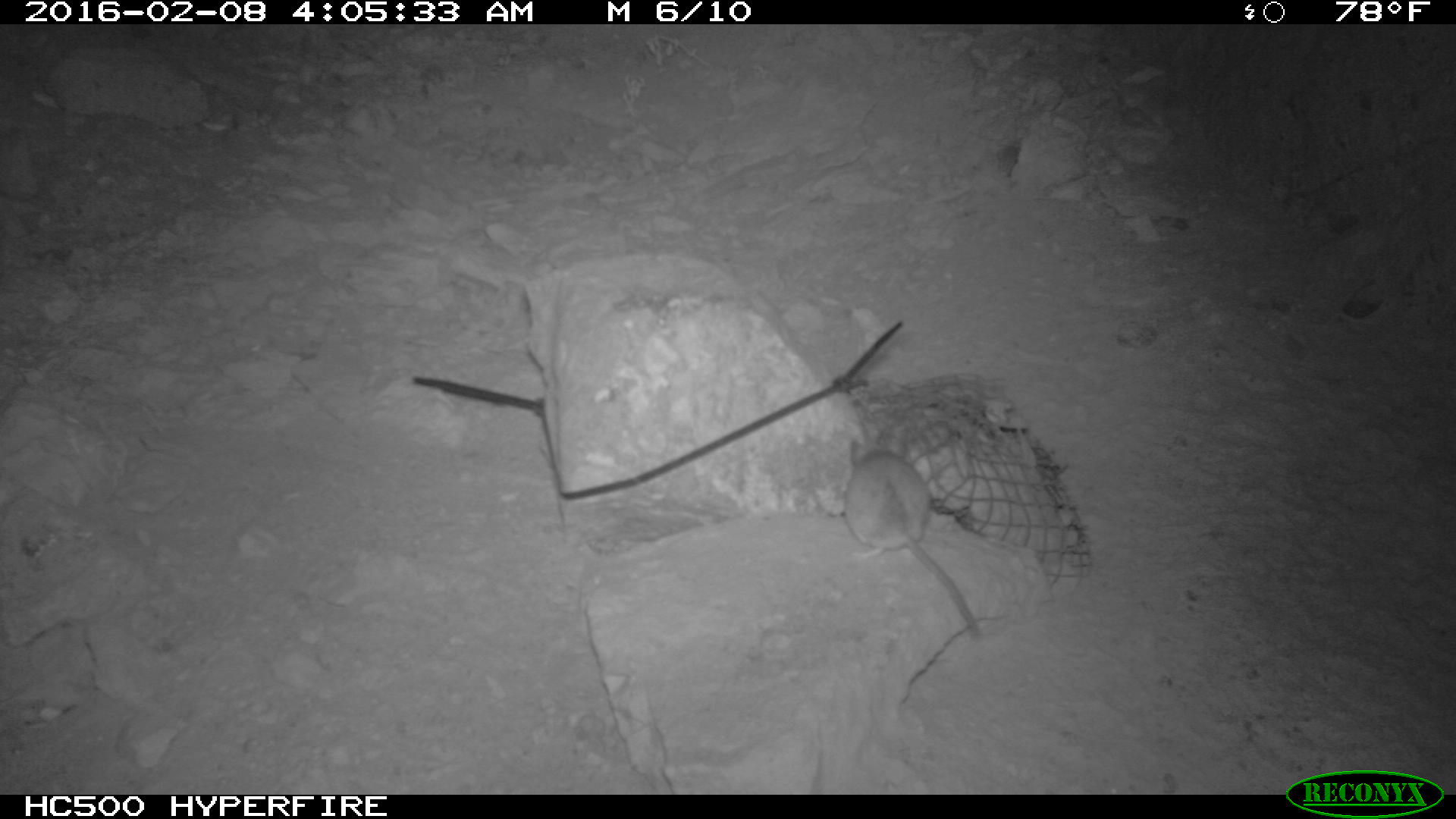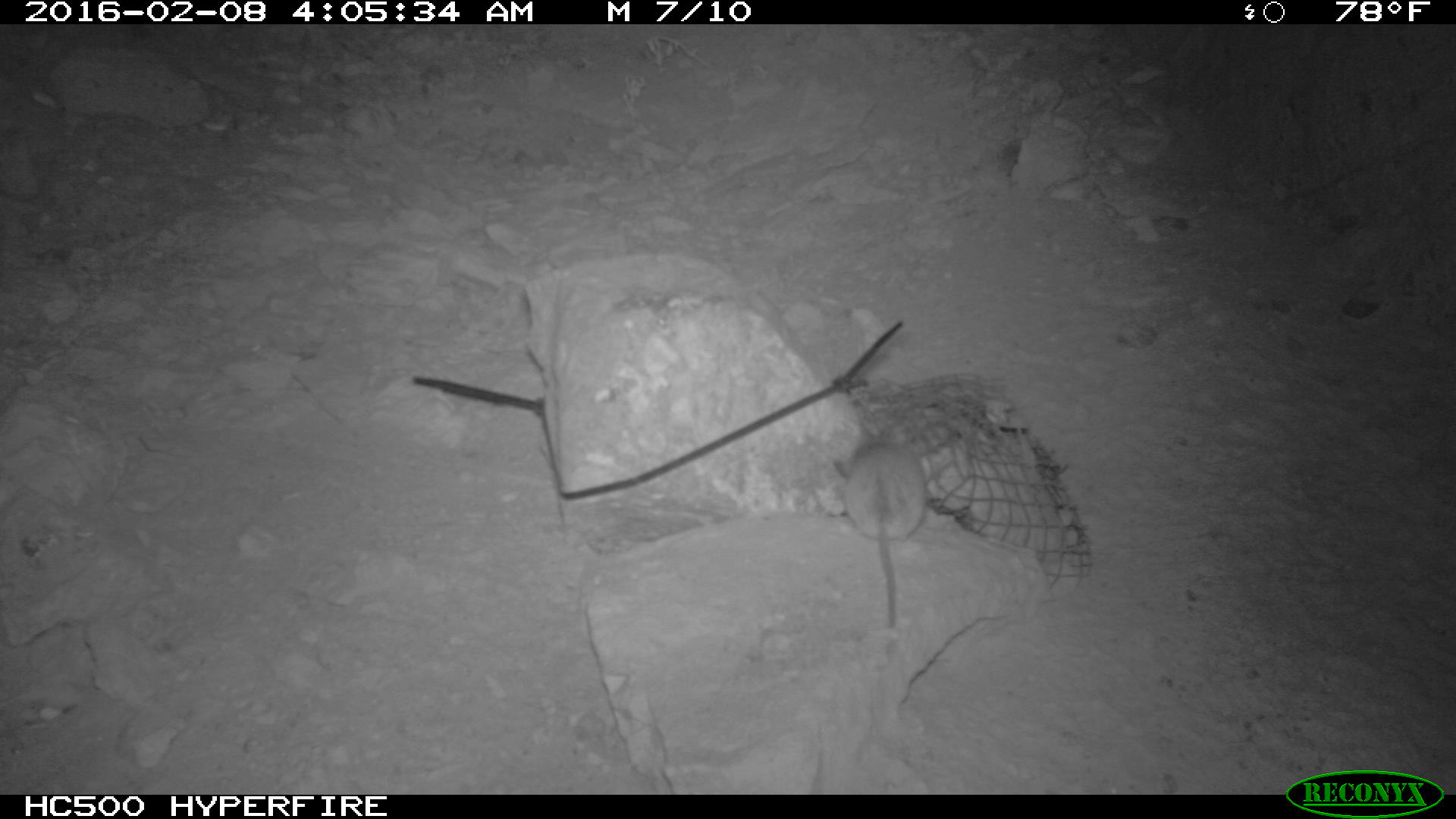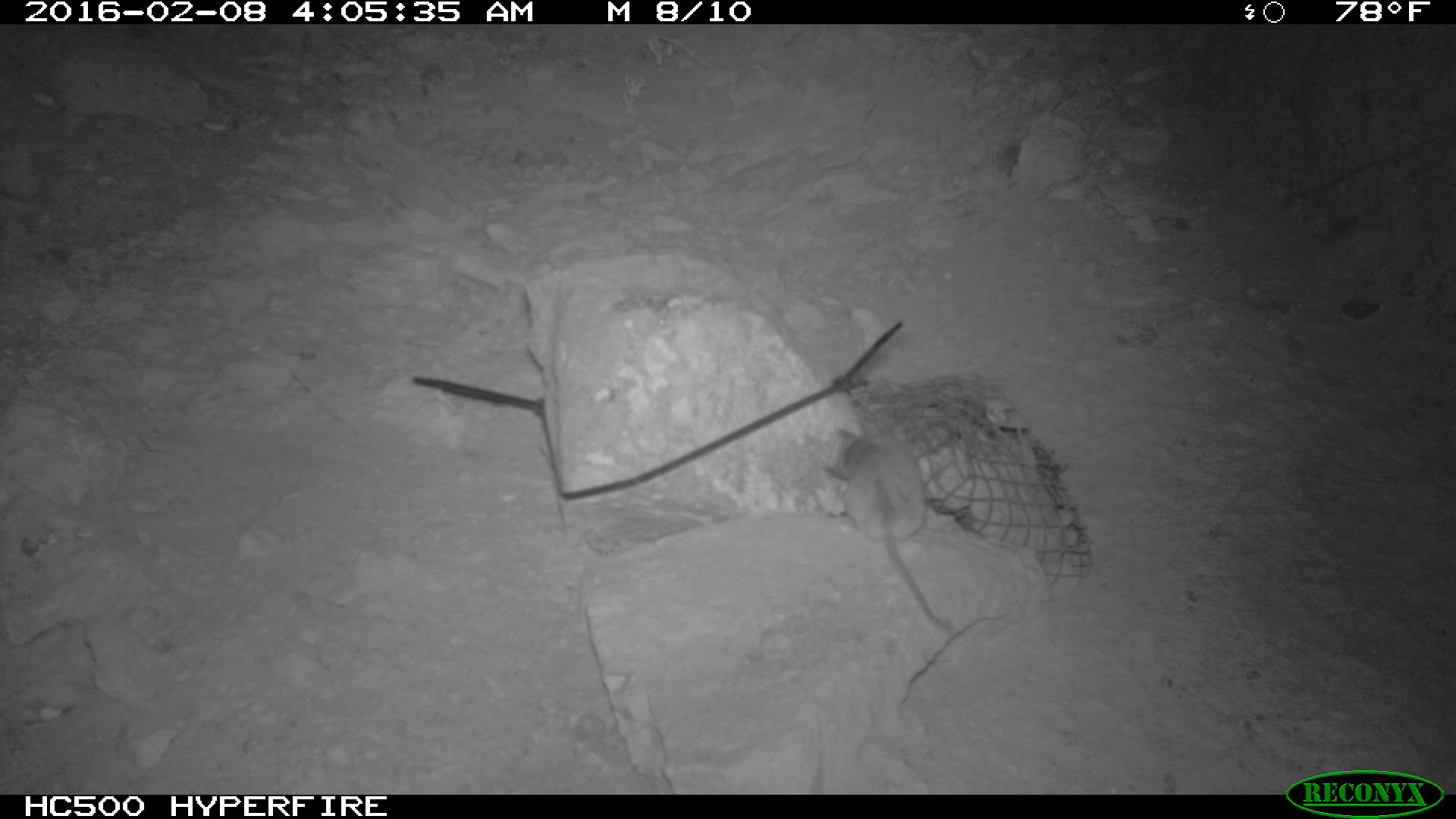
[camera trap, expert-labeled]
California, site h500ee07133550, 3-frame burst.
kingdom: Animalia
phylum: Chordata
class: Mammalia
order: Rodentia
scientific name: Rodentia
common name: rodent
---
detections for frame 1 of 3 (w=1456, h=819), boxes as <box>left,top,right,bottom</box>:
rodent: <box>843,438,981,639</box>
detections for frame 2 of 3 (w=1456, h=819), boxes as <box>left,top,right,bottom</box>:
rodent: <box>828,431,926,631</box>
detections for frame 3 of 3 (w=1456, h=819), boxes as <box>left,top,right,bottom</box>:
rodent: <box>821,427,952,631</box>